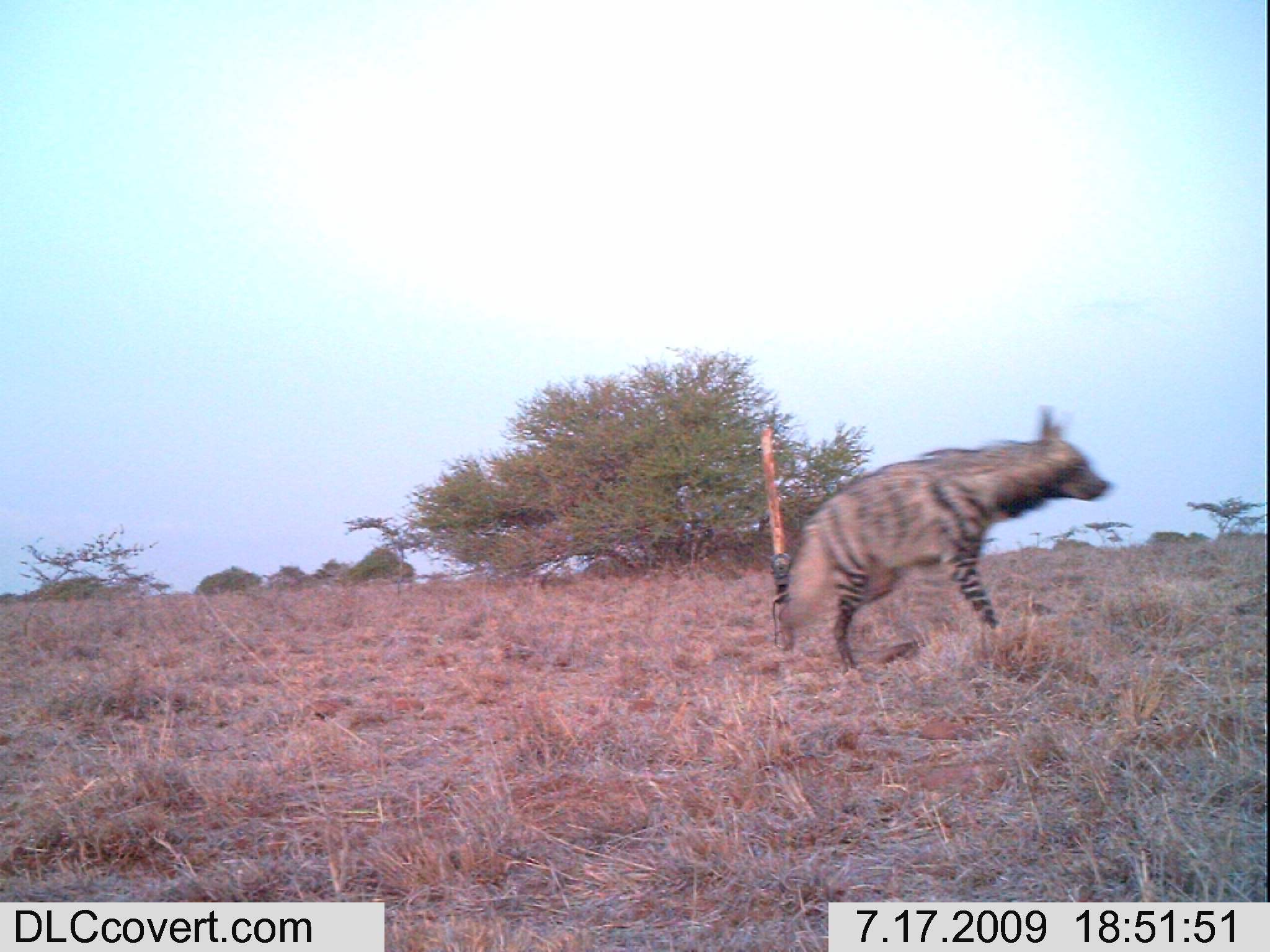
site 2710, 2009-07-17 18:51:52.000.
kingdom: Animalia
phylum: Chordata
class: Mammalia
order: Carnivora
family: Hyaenidae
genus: Hyaena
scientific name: Hyaena hyaena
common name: striped hyena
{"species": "Hyaena hyaena (striped hyena)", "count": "1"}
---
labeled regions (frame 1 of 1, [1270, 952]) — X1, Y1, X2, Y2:
hyaena hyaena: 777, 405, 1111, 675